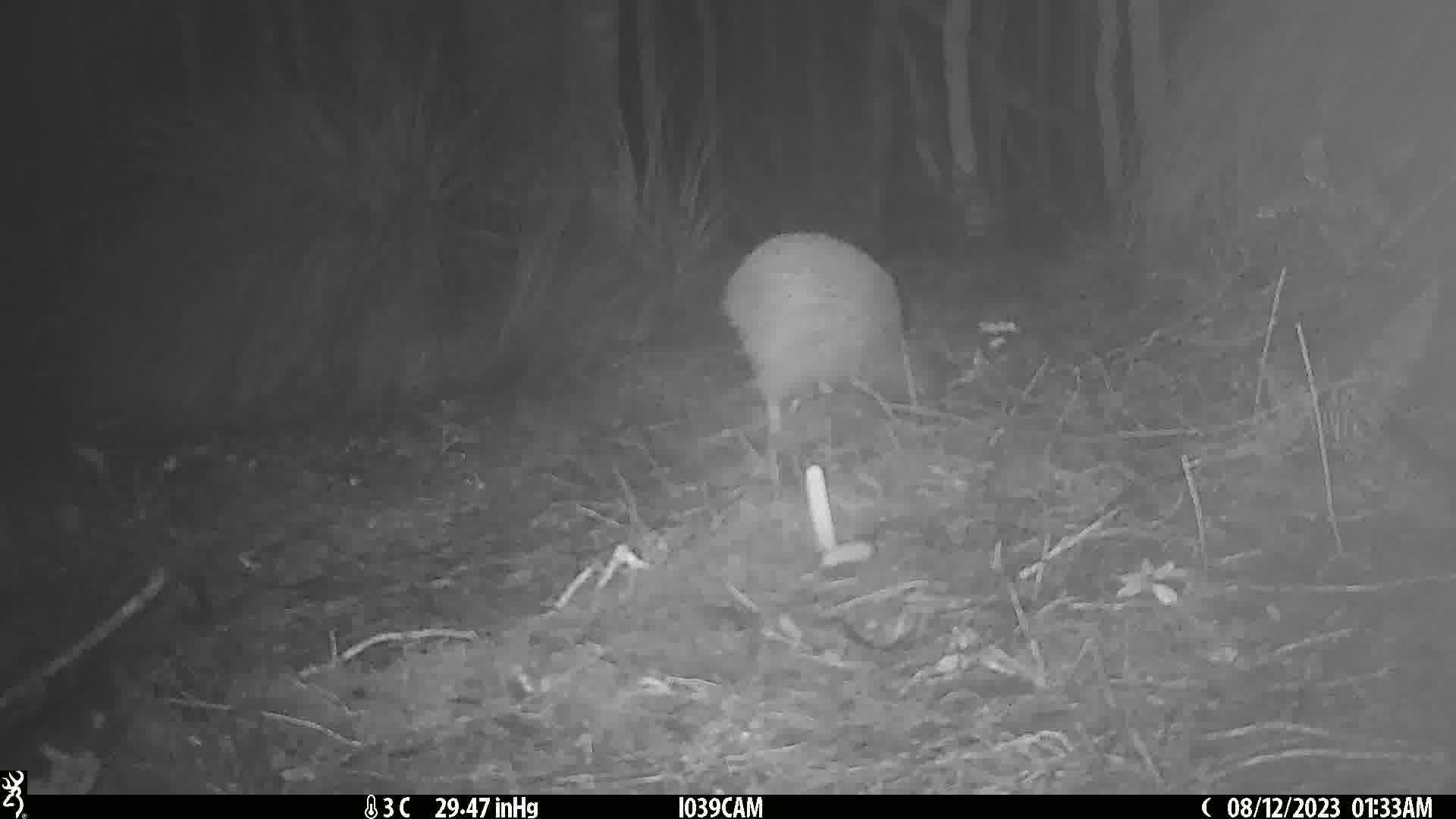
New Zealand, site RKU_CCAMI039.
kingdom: Animalia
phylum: Chordata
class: Aves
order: Apterygiformes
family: Apterygidae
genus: Apteryx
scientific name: Apteryx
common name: kiwi